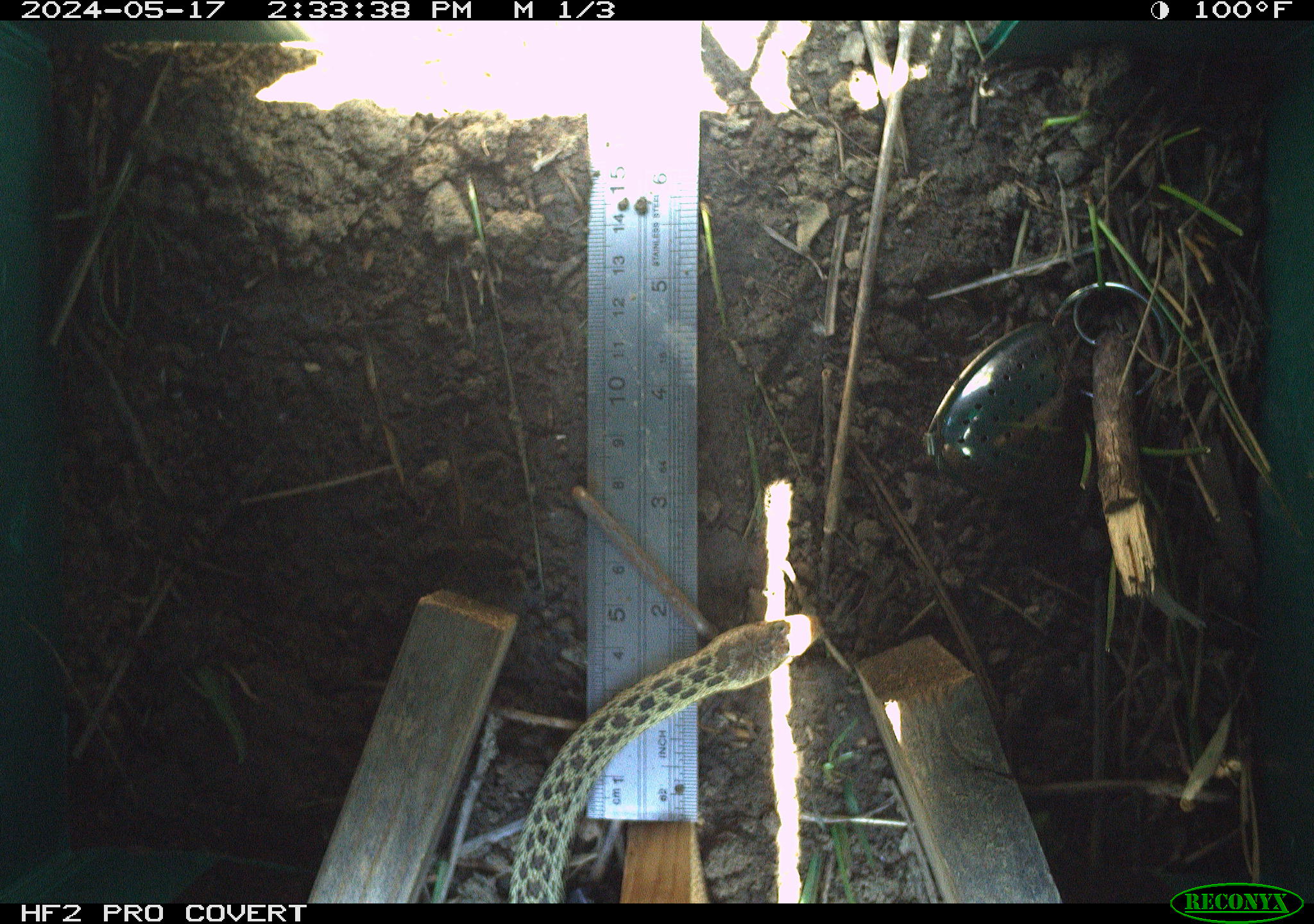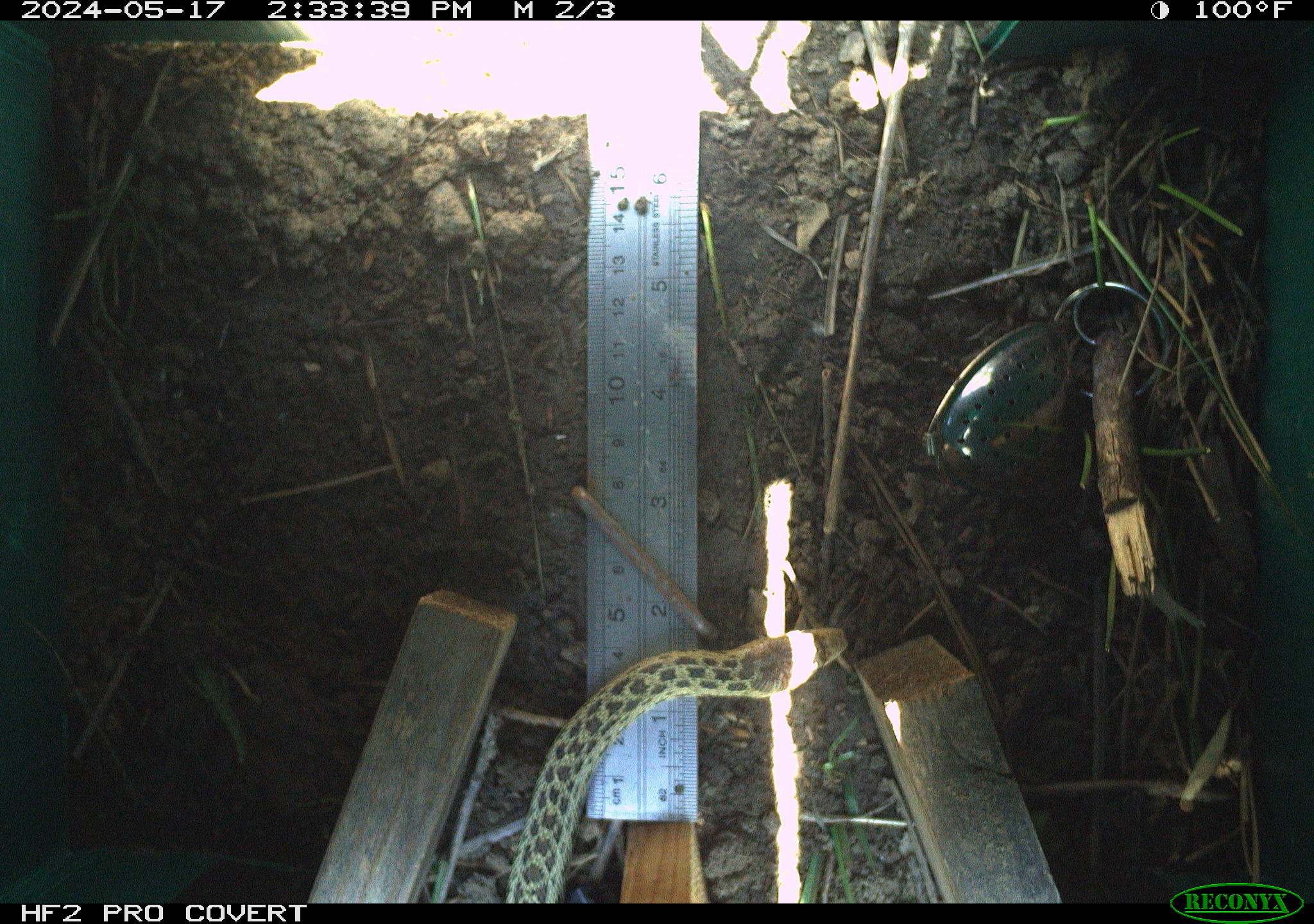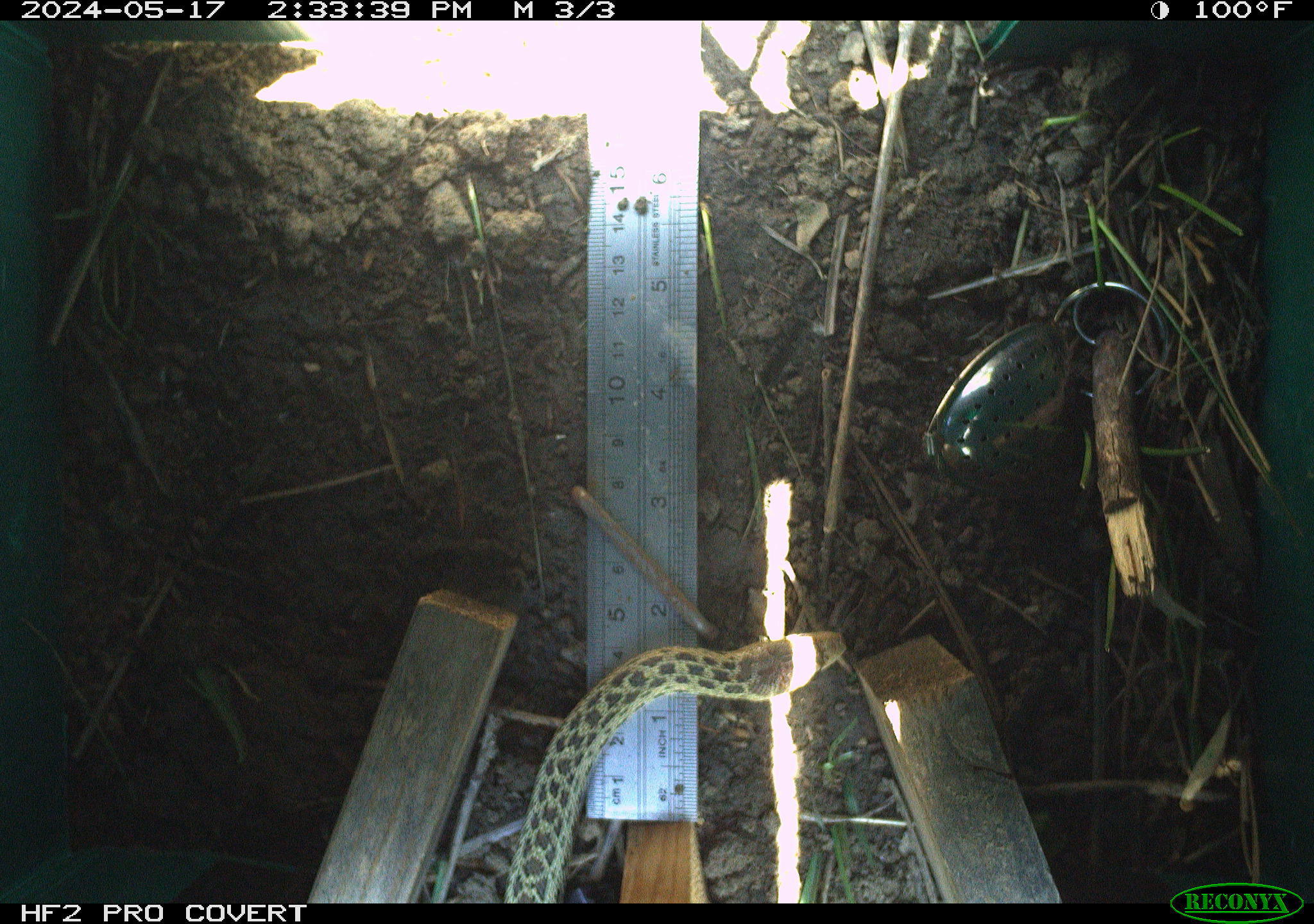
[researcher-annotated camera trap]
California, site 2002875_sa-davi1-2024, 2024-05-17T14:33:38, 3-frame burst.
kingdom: Animalia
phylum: Chordata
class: Reptilia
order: Squamata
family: Colubridae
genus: Pituophis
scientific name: Pituophis catenifer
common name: gophersnake